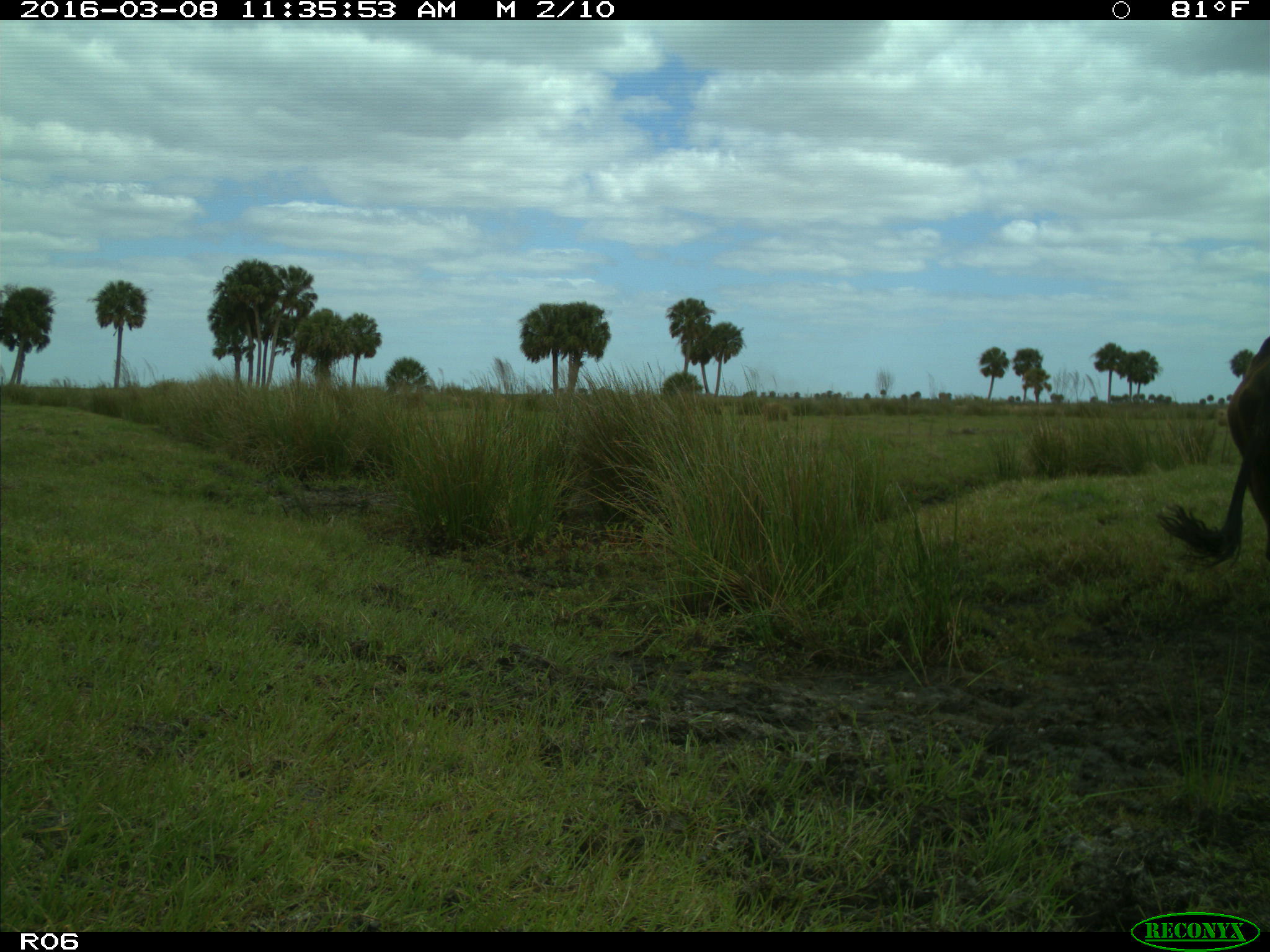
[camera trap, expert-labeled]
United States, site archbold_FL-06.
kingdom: Animalia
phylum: Chordata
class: Mammalia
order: Artiodactyla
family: Bovidae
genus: Bos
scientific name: Bos taurus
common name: domestic cow